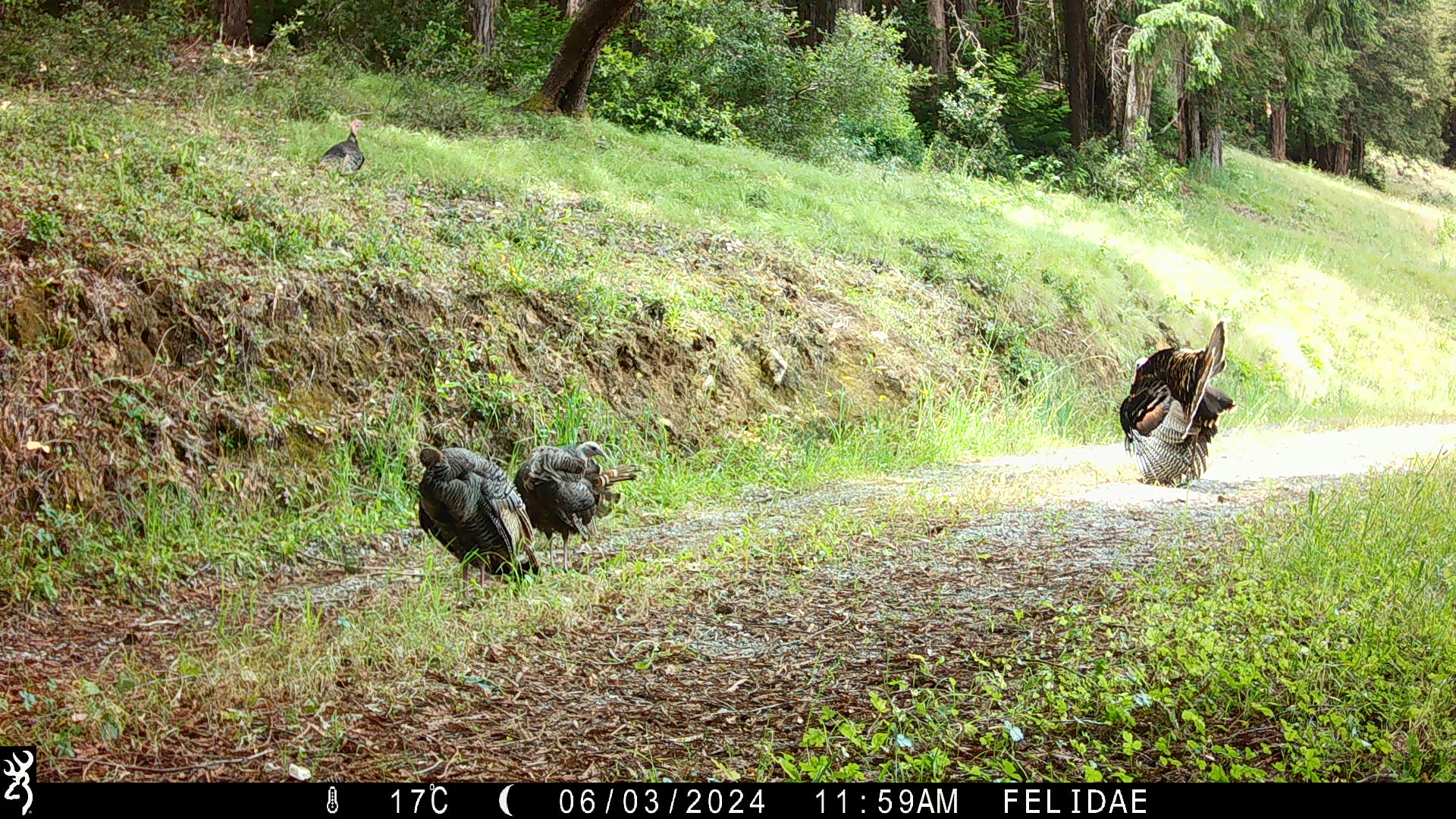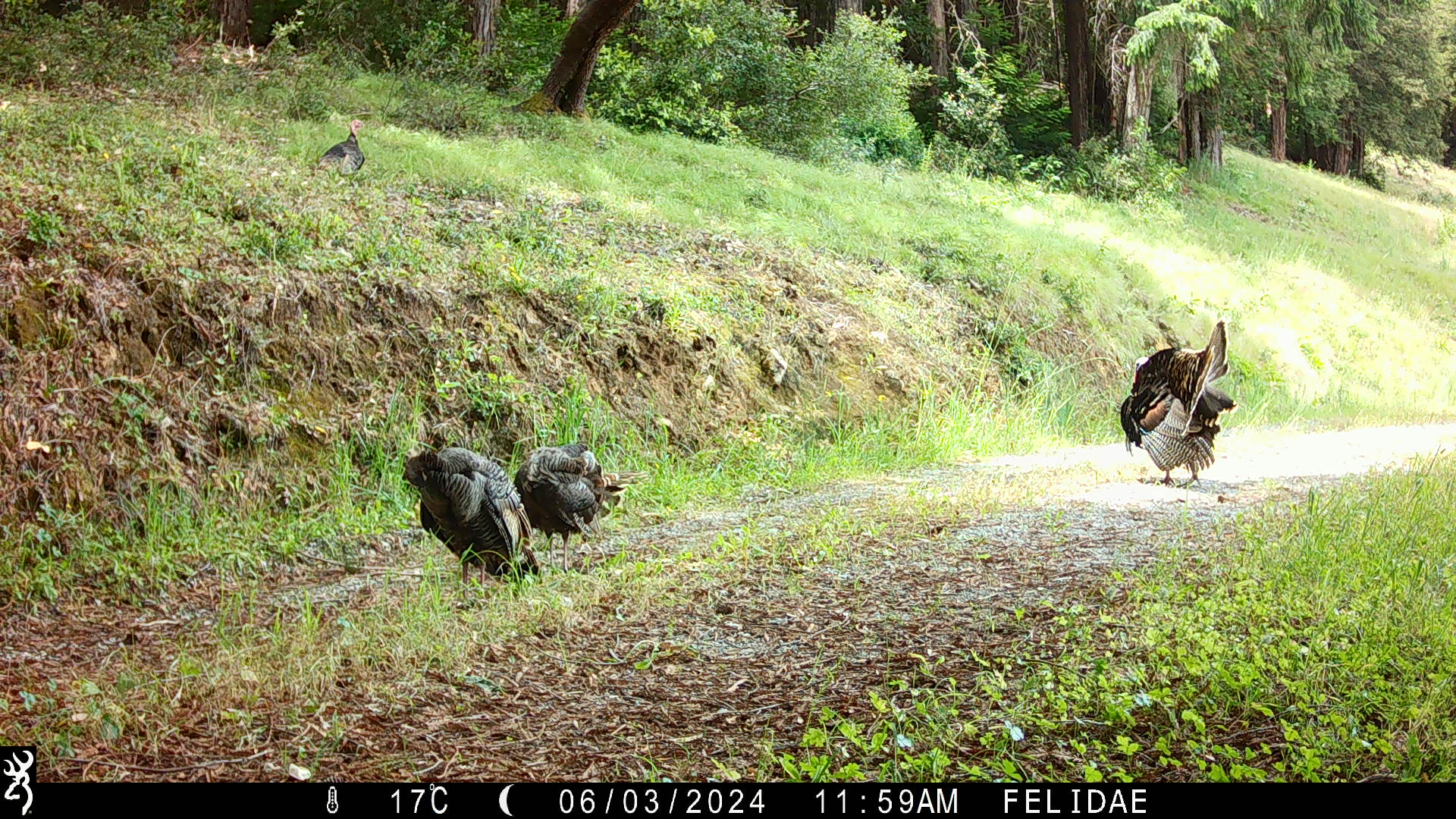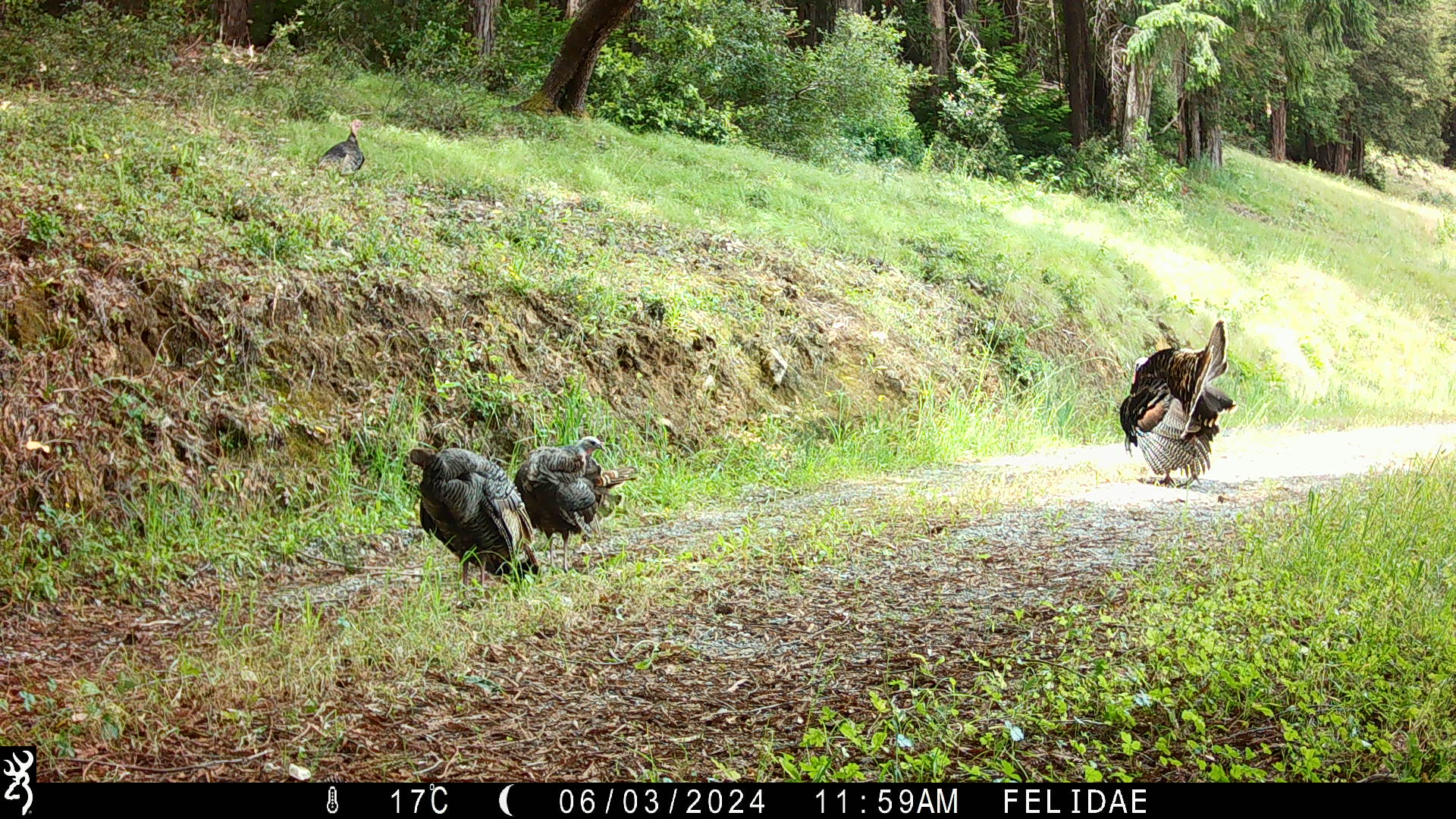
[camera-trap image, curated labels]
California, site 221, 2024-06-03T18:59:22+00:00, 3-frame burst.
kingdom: Animalia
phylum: Chordata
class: Aves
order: Galliformes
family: Phasianidae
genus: Meleagris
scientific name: Meleagris gallopavo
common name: turkey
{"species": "turkey (Meleagris gallopavo)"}